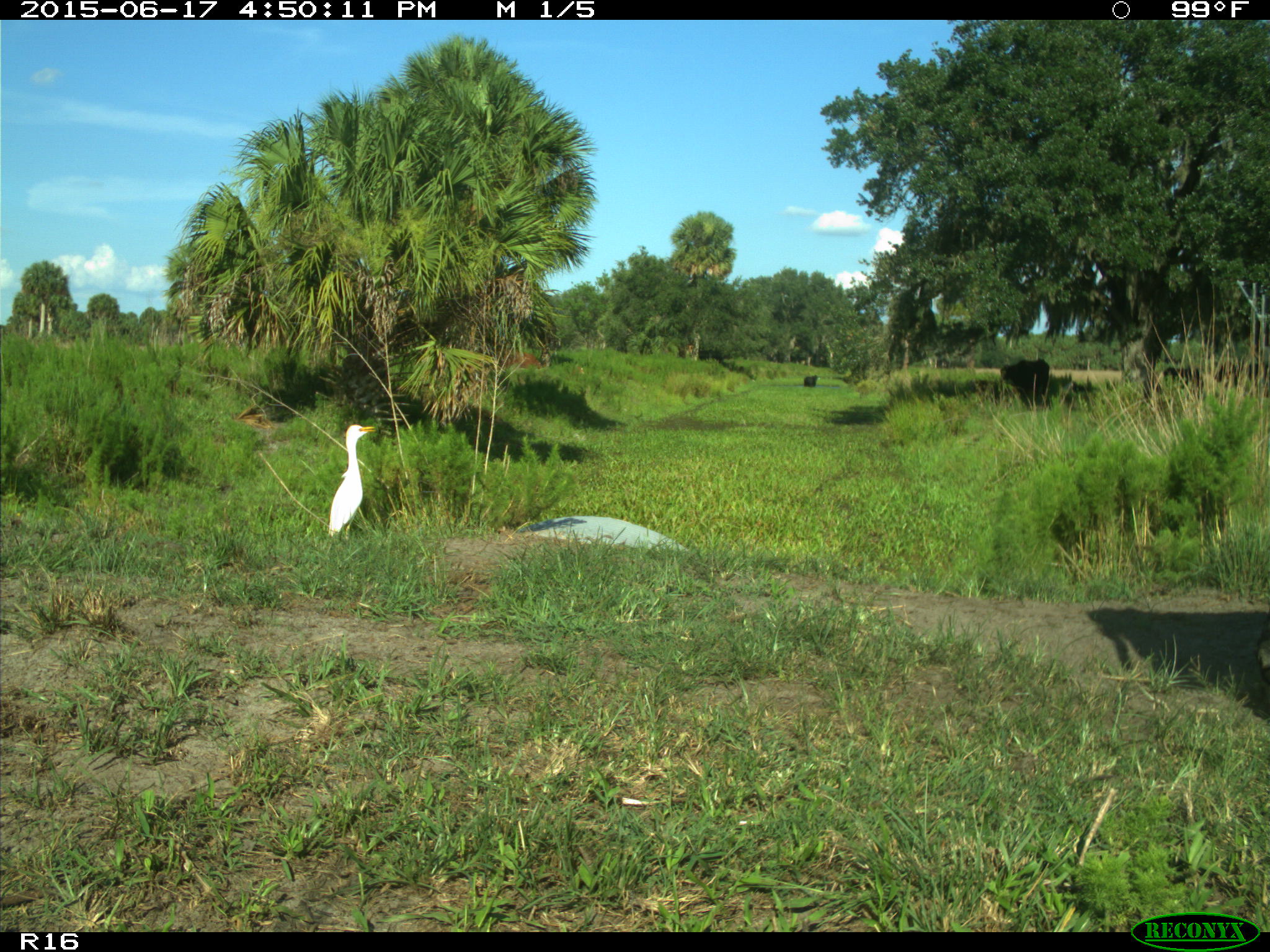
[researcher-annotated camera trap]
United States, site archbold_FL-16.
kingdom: Animalia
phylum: Chordata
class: Mammalia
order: Artiodactyla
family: Bovidae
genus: Bos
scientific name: Bos taurus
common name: domestic cow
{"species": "Bos taurus (domestic cow)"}